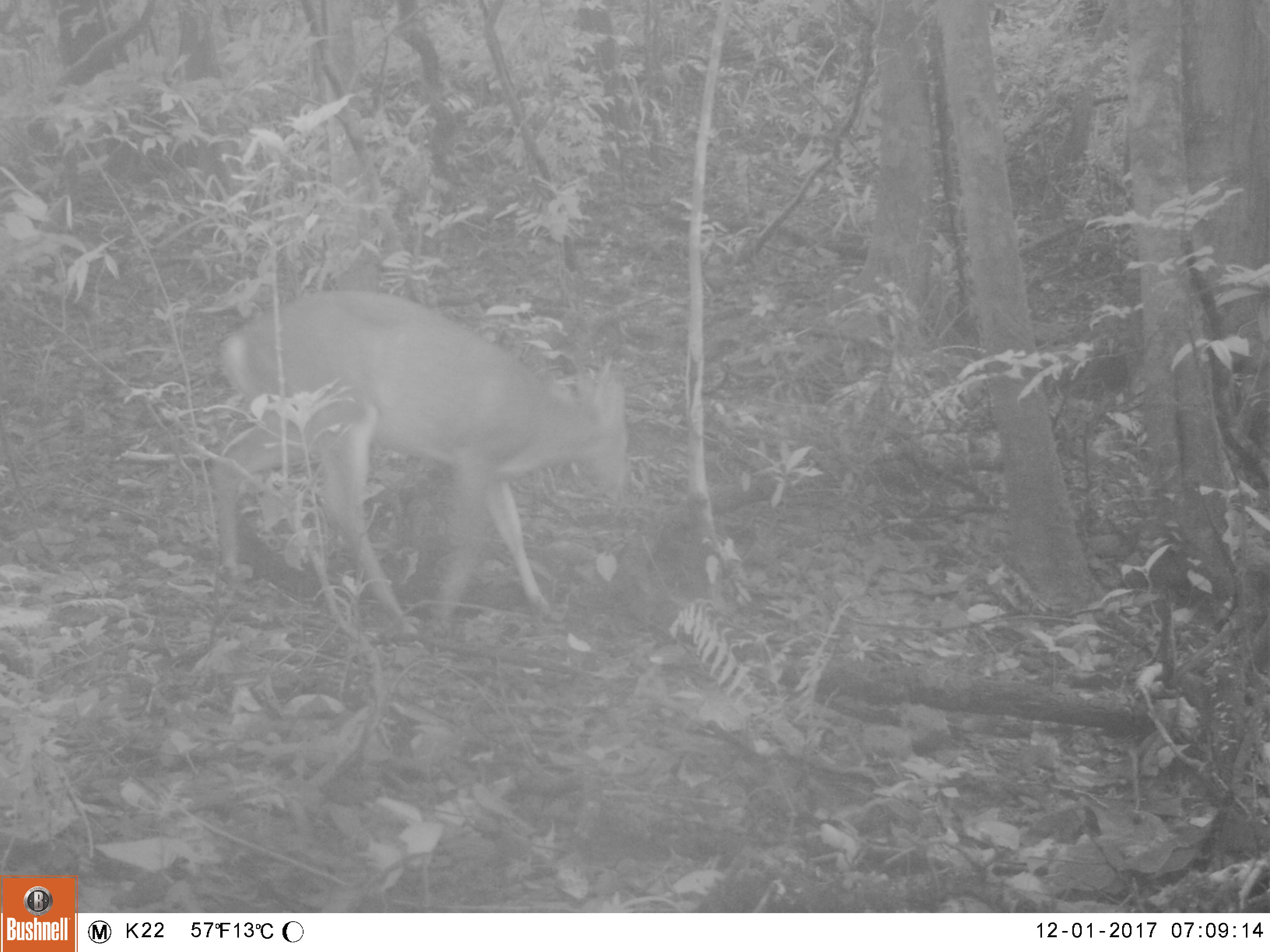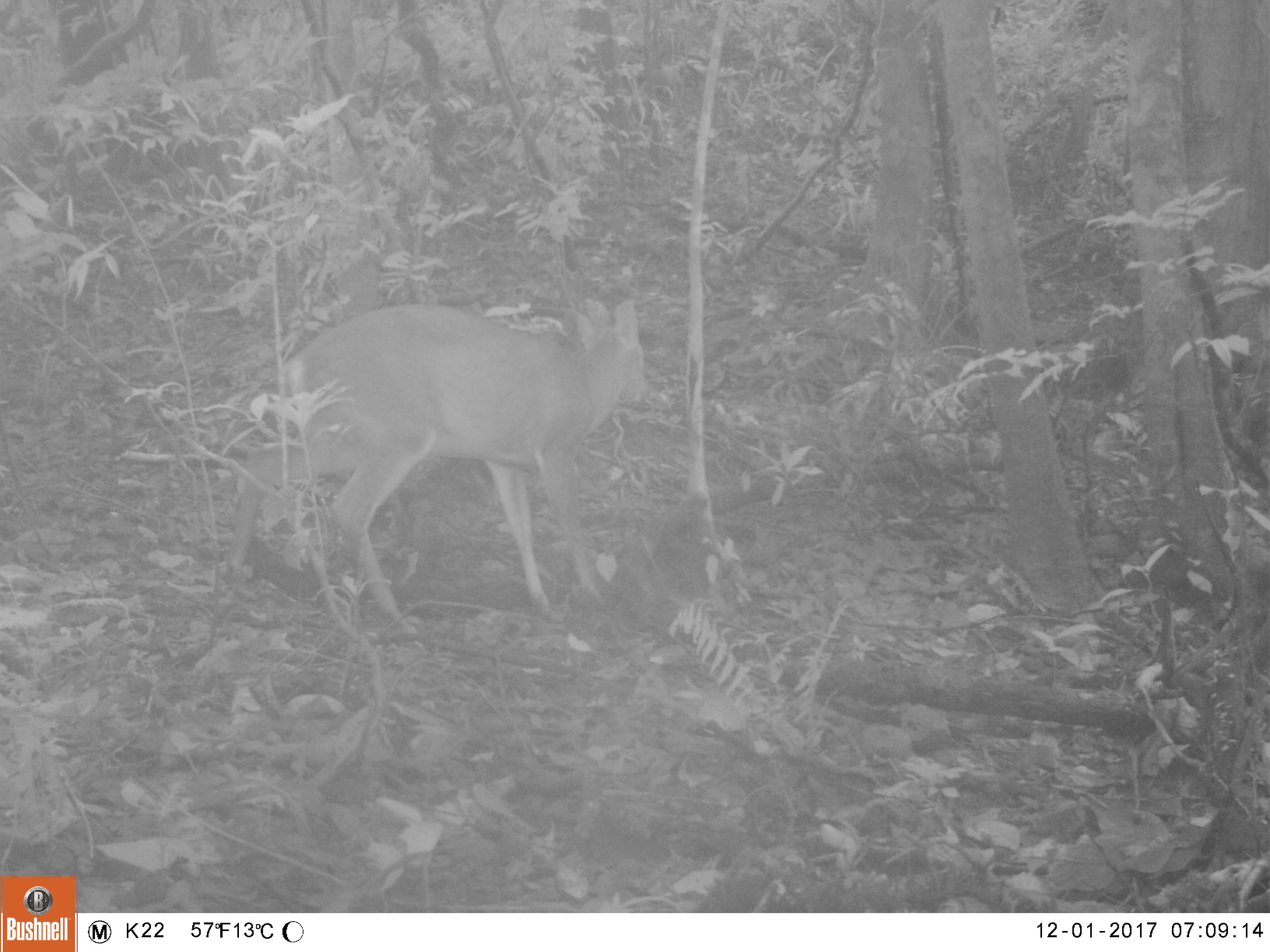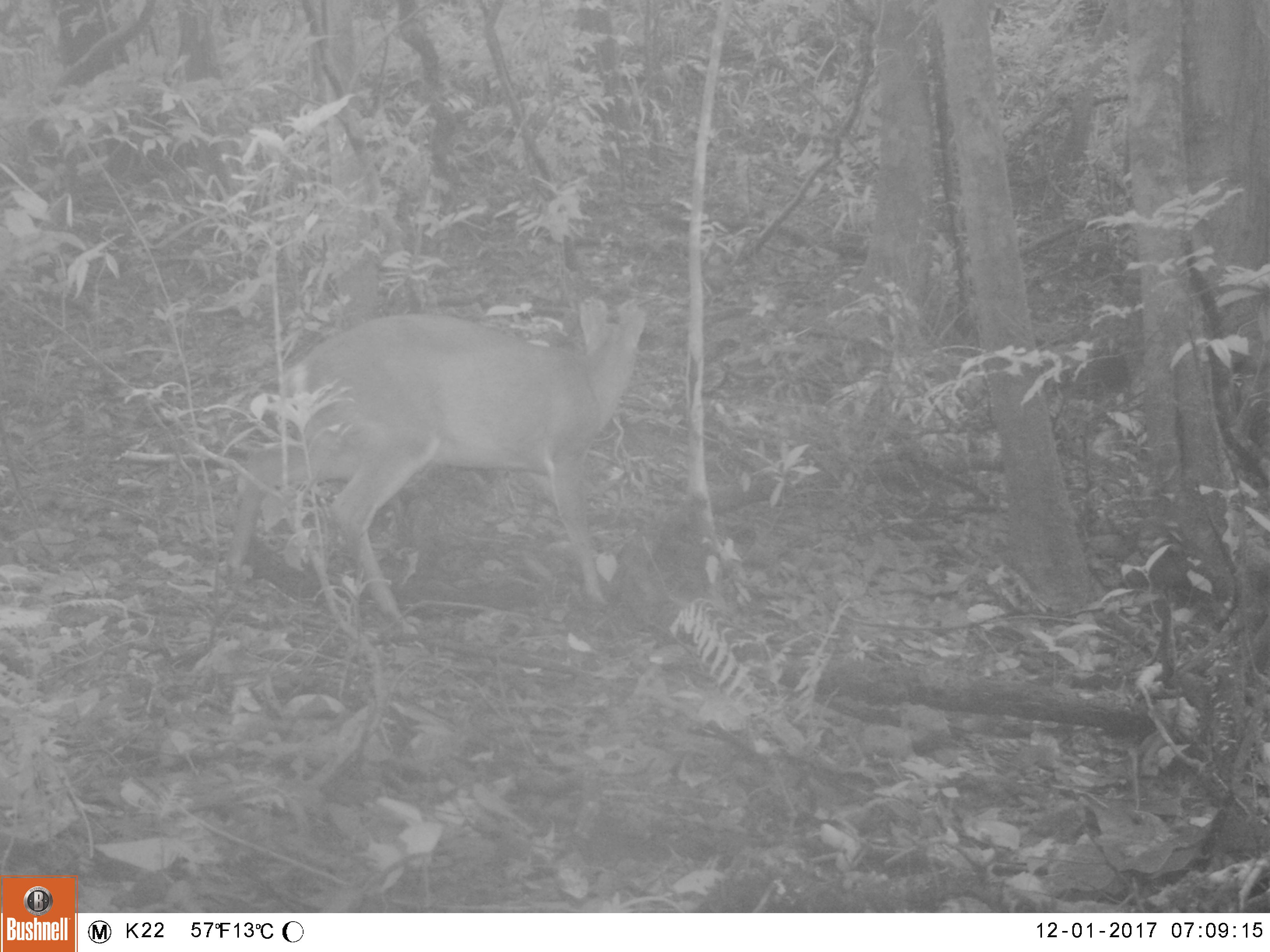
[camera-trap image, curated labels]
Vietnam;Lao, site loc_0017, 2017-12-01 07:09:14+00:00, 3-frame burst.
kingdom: Animalia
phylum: Chordata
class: Mammalia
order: Artiodactyla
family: Cervidae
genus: Muntiacus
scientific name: Muntiacus vuquangensis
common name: large-antlered muntjac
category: large antlered muntjac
Large antlered muntjac (large-antlered muntjac) (Muntiacus vuquangensis). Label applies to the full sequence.